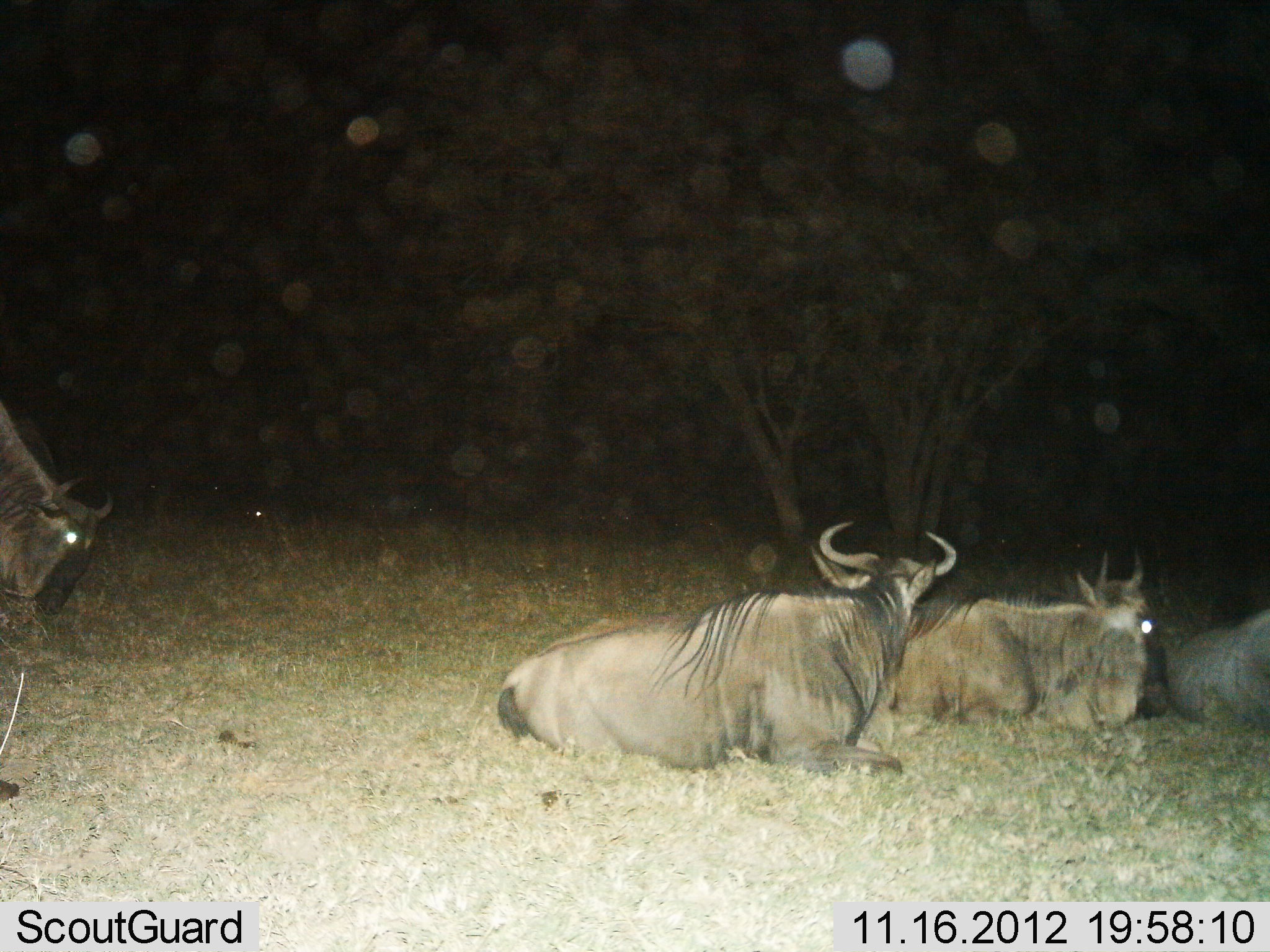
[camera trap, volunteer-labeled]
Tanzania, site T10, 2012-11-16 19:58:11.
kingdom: Animalia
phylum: Chordata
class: Mammalia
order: Artiodactyla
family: Bovidae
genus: Connochaetes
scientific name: Connochaetes taurinus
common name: blue wildebeest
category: wildebeest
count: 4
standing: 40%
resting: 100%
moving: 10%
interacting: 0%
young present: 0%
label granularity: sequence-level